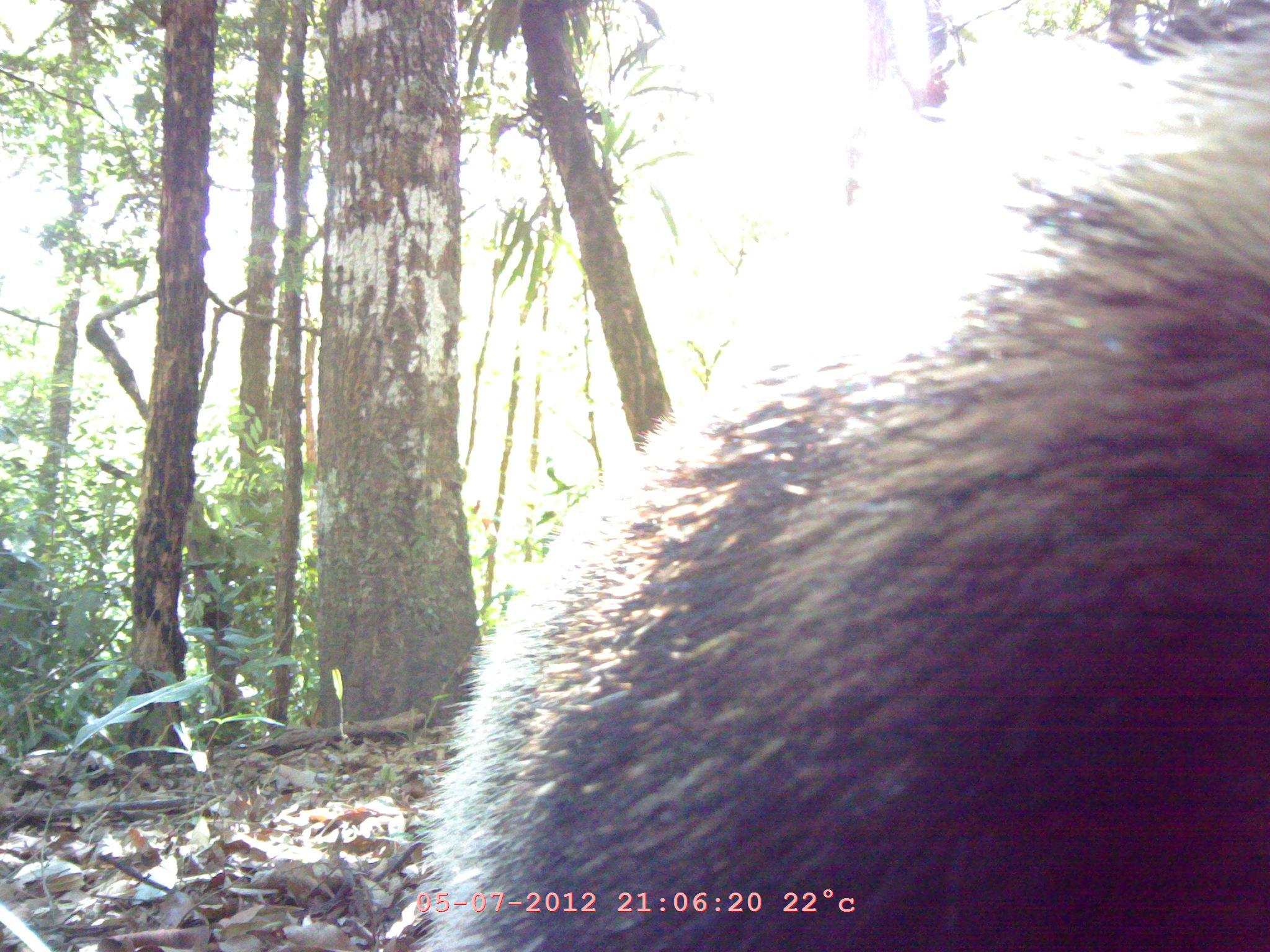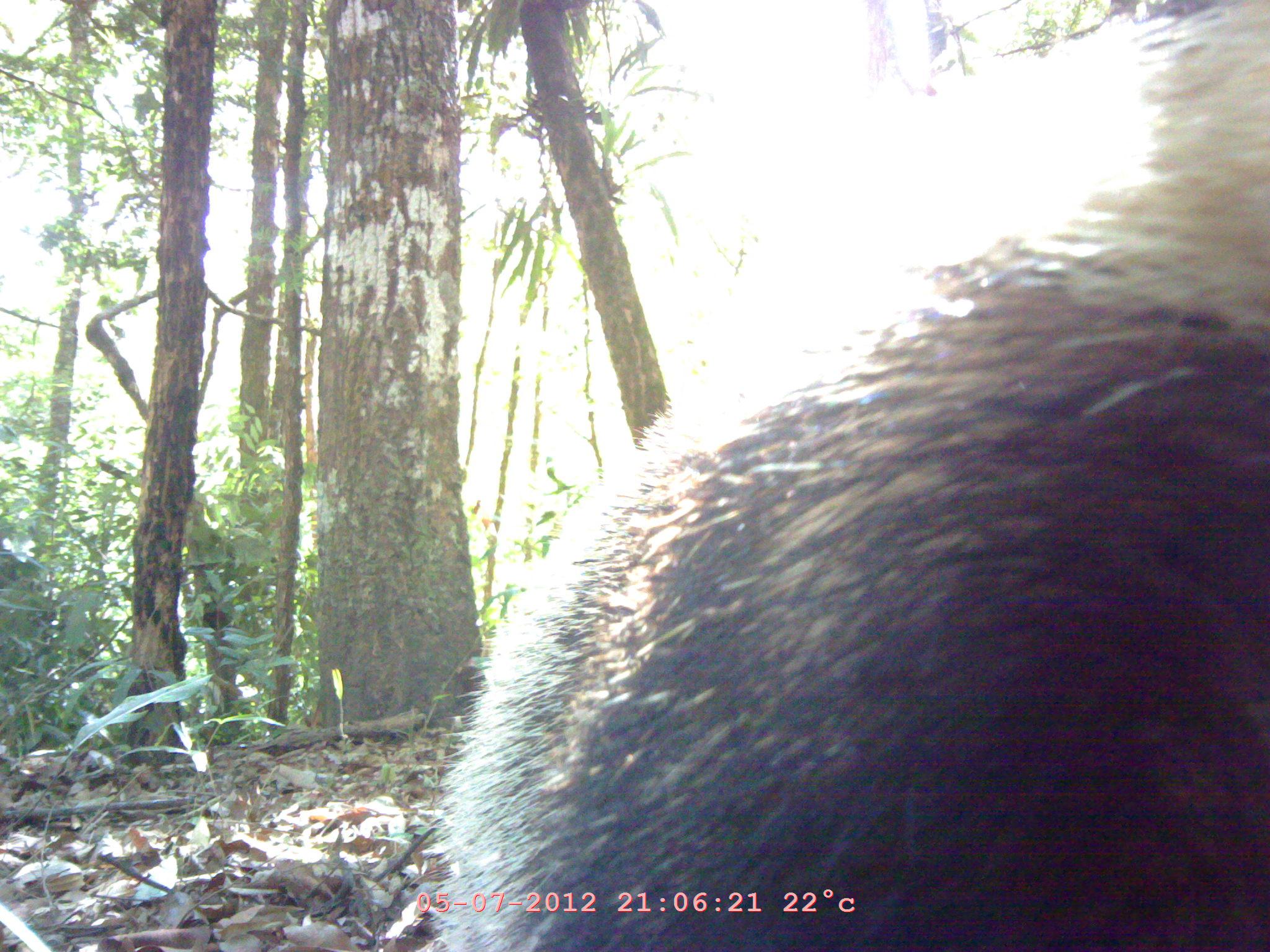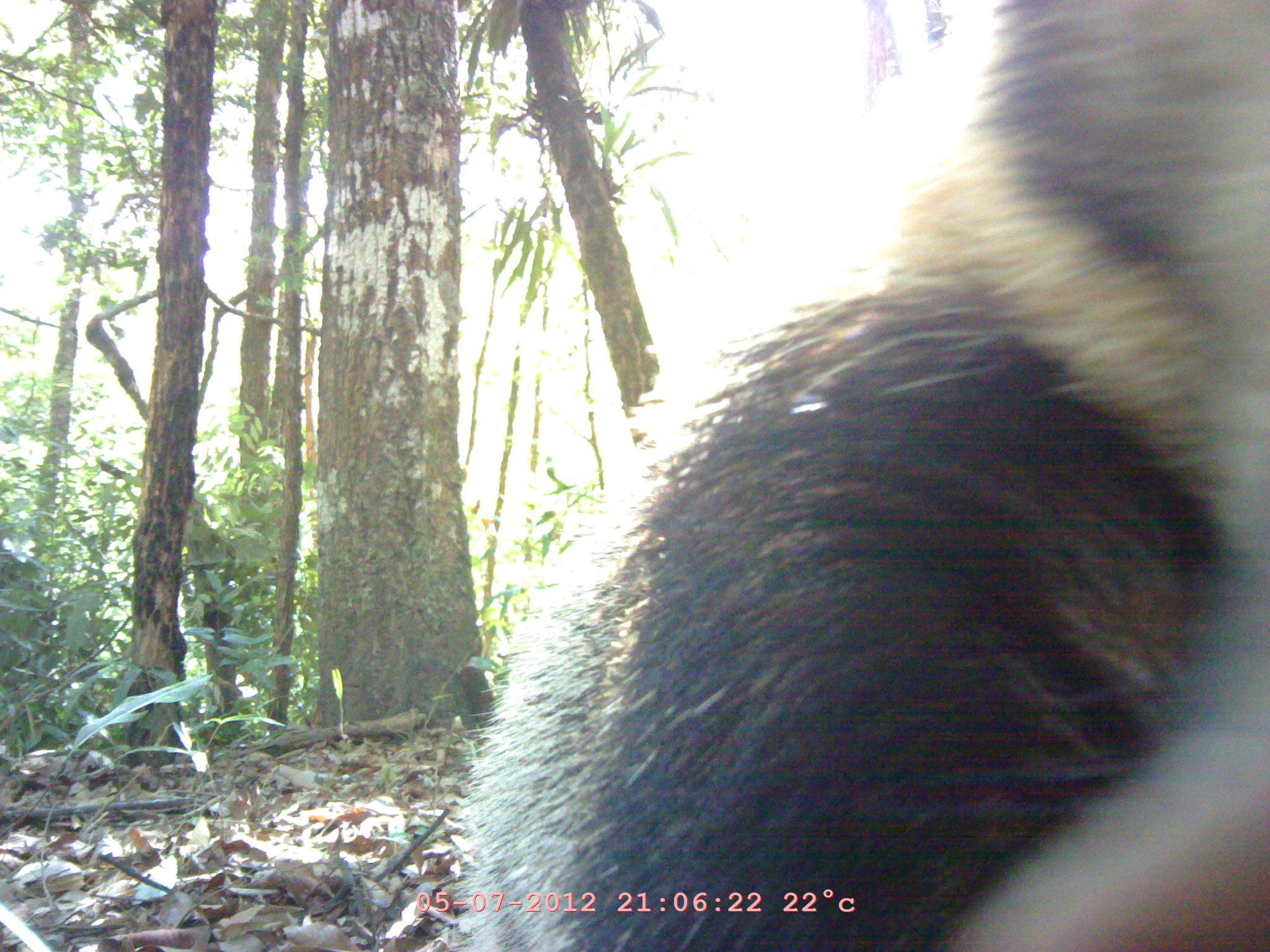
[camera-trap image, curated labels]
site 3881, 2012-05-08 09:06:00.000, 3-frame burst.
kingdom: Animalia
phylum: Chordata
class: Mammalia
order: Carnivora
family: Mustelidae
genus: Arctonyx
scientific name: Arctonyx collaris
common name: greater hog badger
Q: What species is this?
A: Arctonyx collaris (greater hog badger).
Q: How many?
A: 1.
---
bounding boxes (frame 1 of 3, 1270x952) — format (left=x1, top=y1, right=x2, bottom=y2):
arctonyx collaris: (left=407, top=11, right=1270, bottom=951)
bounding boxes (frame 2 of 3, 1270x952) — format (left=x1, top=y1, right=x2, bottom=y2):
arctonyx collaris: (left=426, top=0, right=1270, bottom=952)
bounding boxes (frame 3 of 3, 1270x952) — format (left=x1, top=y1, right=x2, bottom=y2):
arctonyx collaris: (left=453, top=2, right=1268, bottom=951)